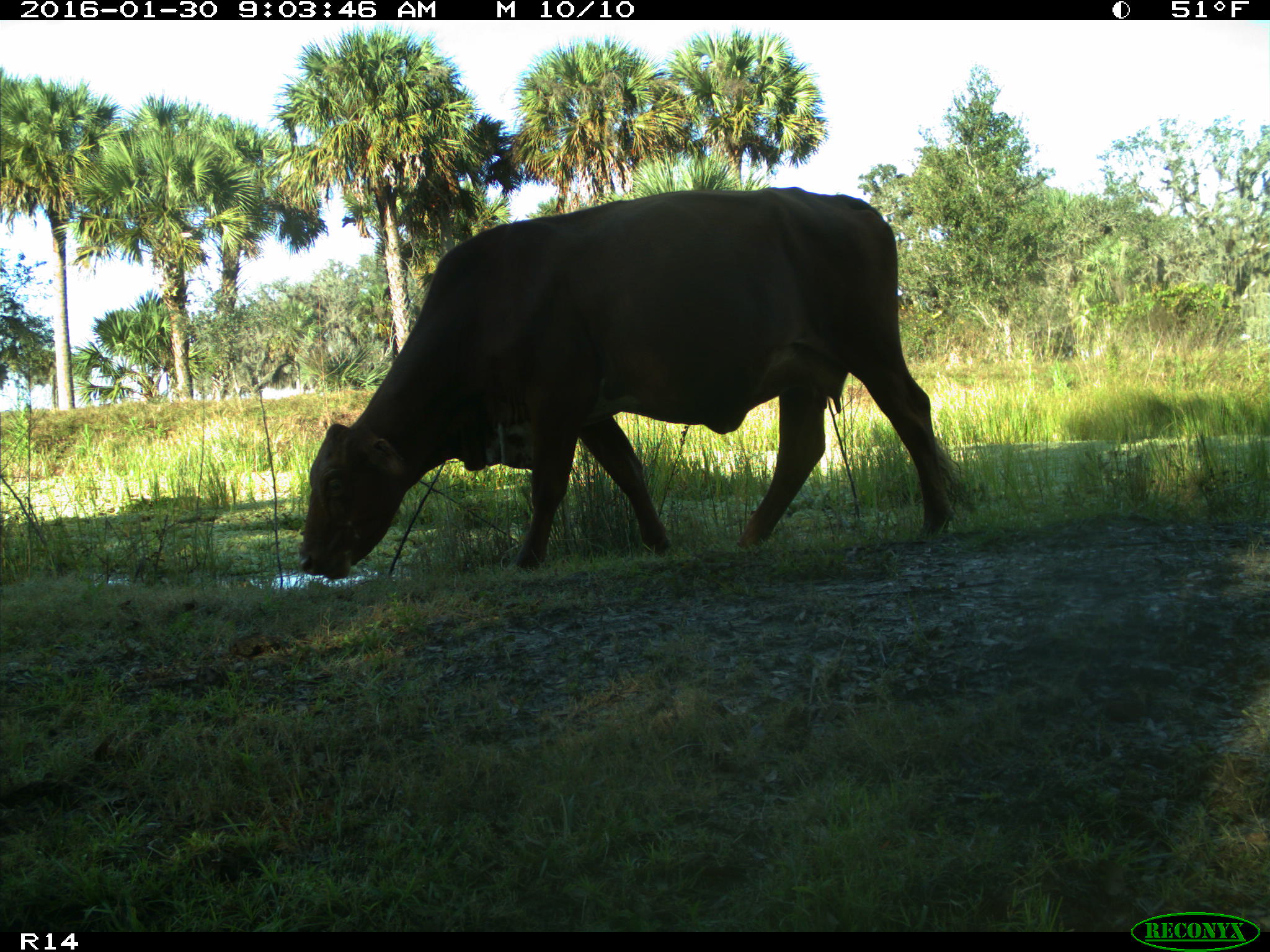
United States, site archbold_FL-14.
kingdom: Animalia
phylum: Chordata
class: Mammalia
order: Artiodactyla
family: Bovidae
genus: Bos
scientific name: Bos taurus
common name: domestic cow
Bos taurus (domestic cow).